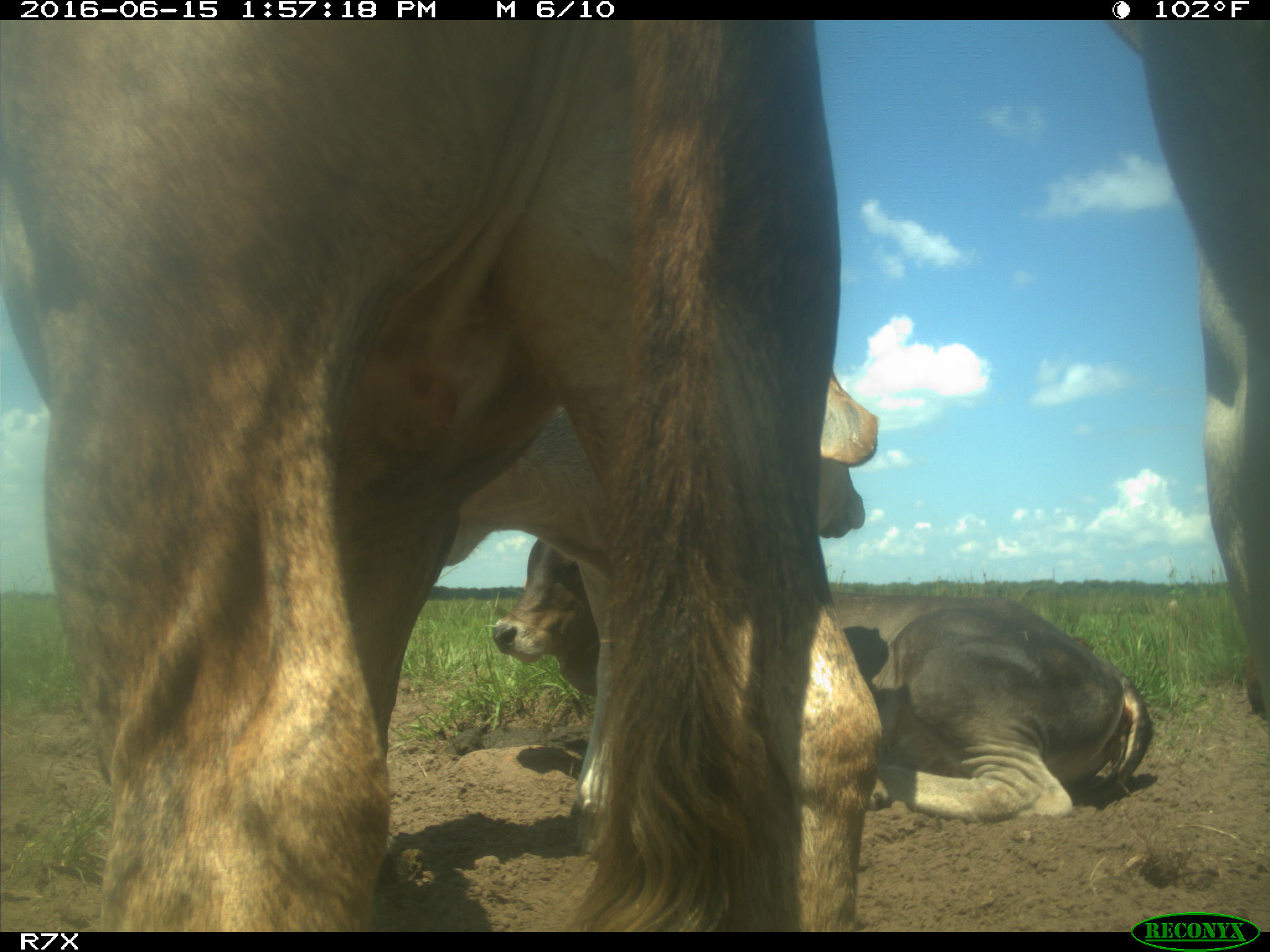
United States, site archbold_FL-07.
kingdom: Animalia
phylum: Chordata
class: Mammalia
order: Artiodactyla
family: Bovidae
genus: Bos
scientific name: Bos taurus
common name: domestic cow